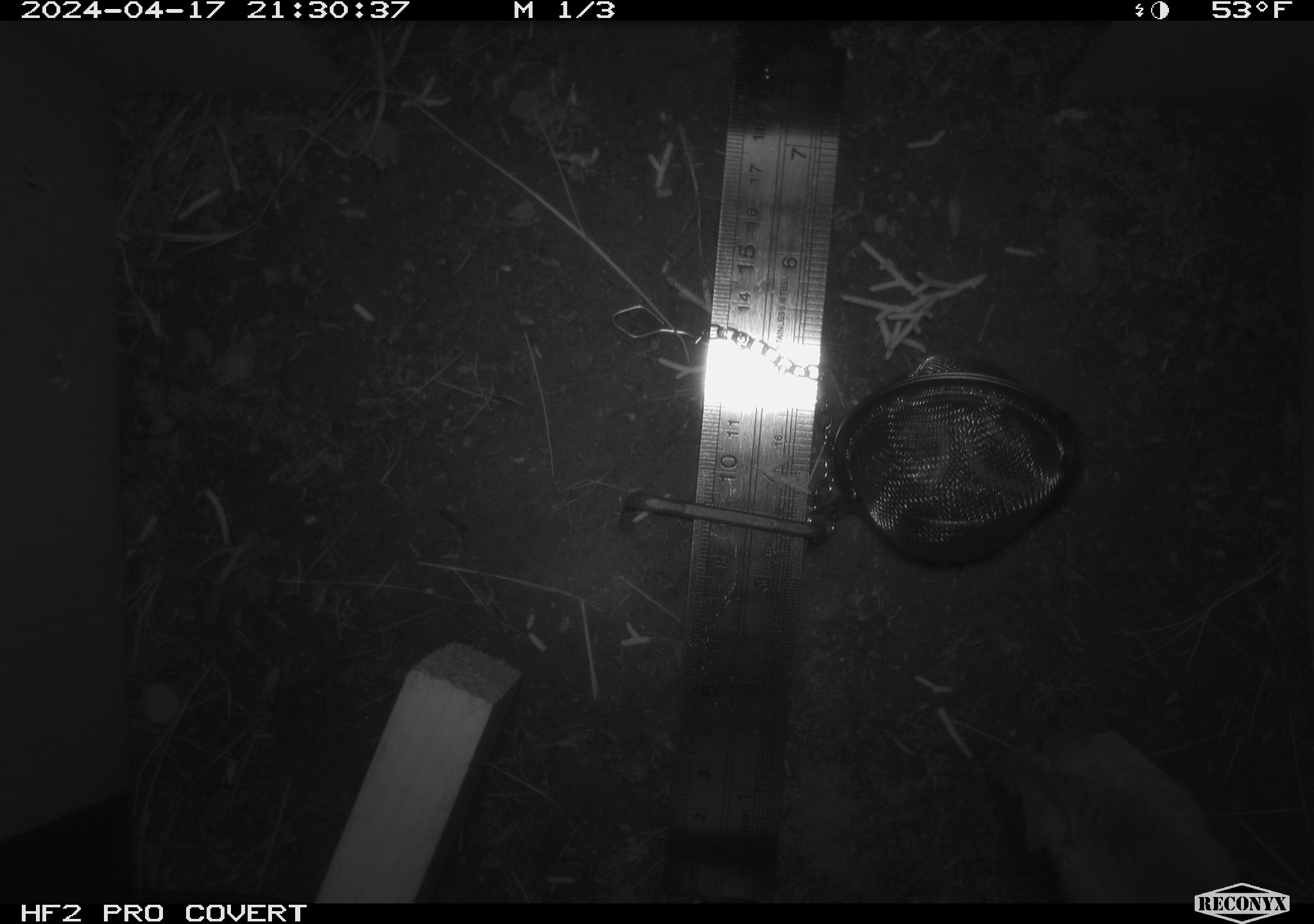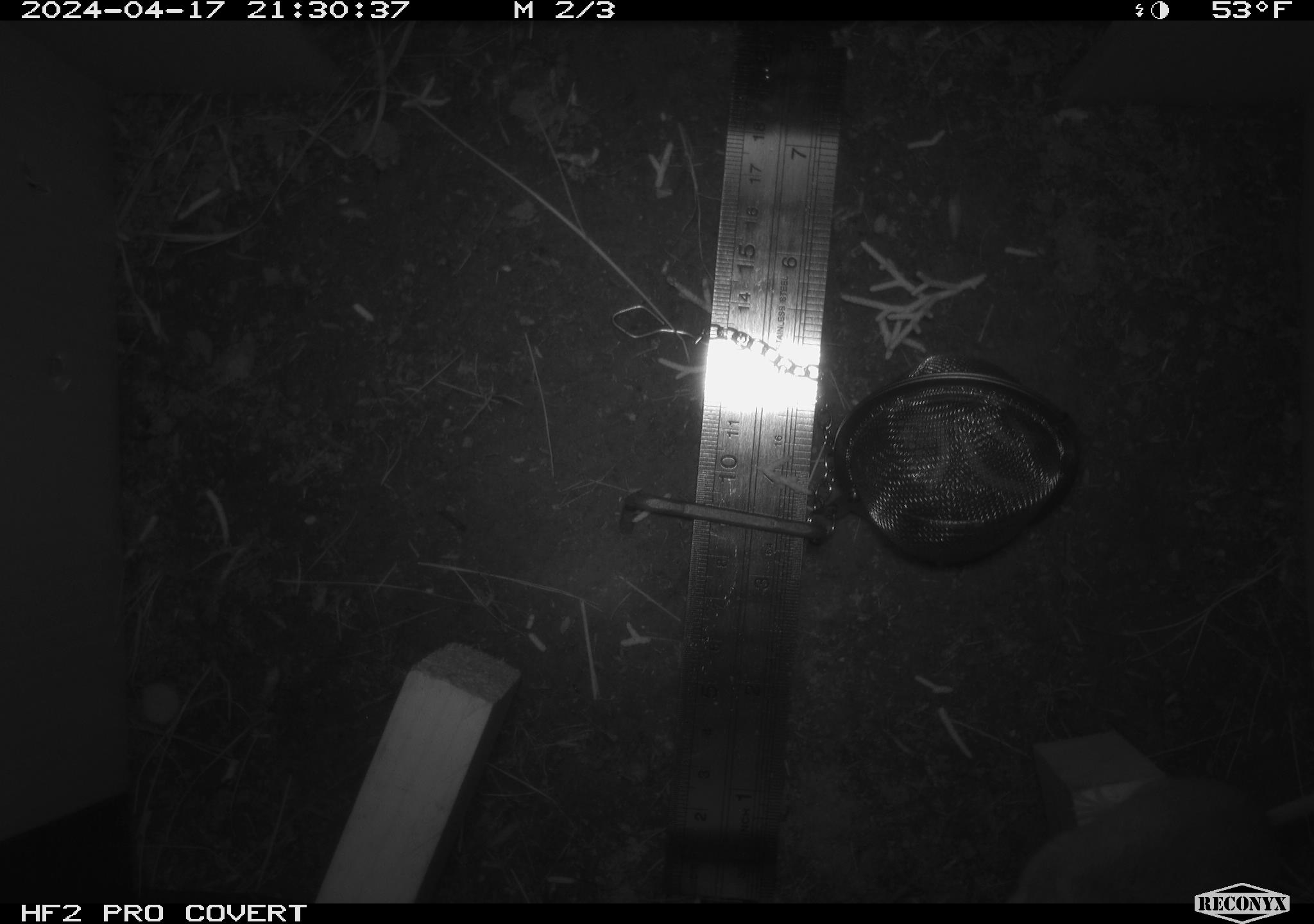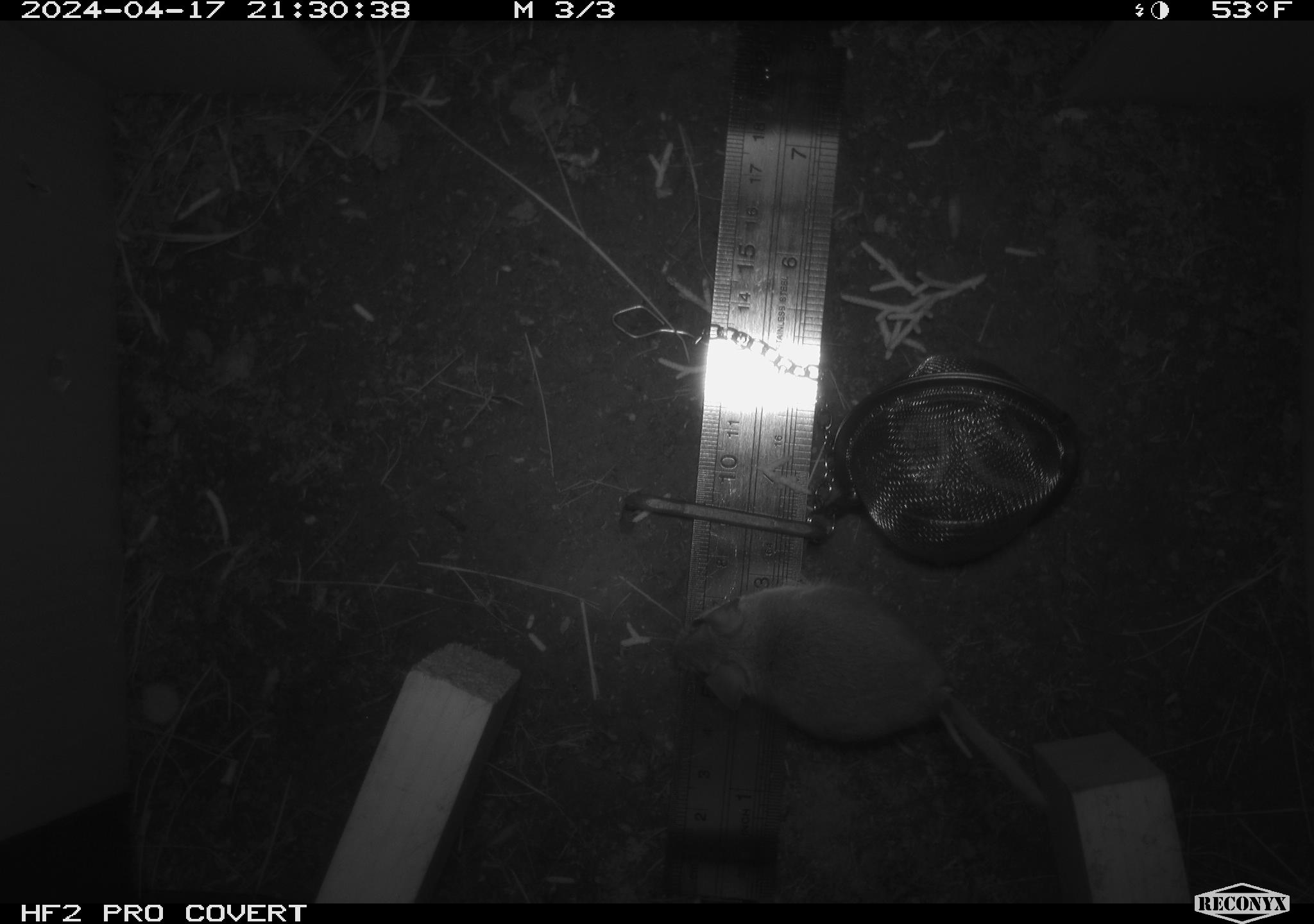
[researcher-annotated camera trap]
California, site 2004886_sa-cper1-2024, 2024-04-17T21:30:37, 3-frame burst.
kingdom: Animalia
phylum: Chordata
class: Mammalia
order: Rodentia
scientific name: Rodentia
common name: rodent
Rodent (Rodentia).